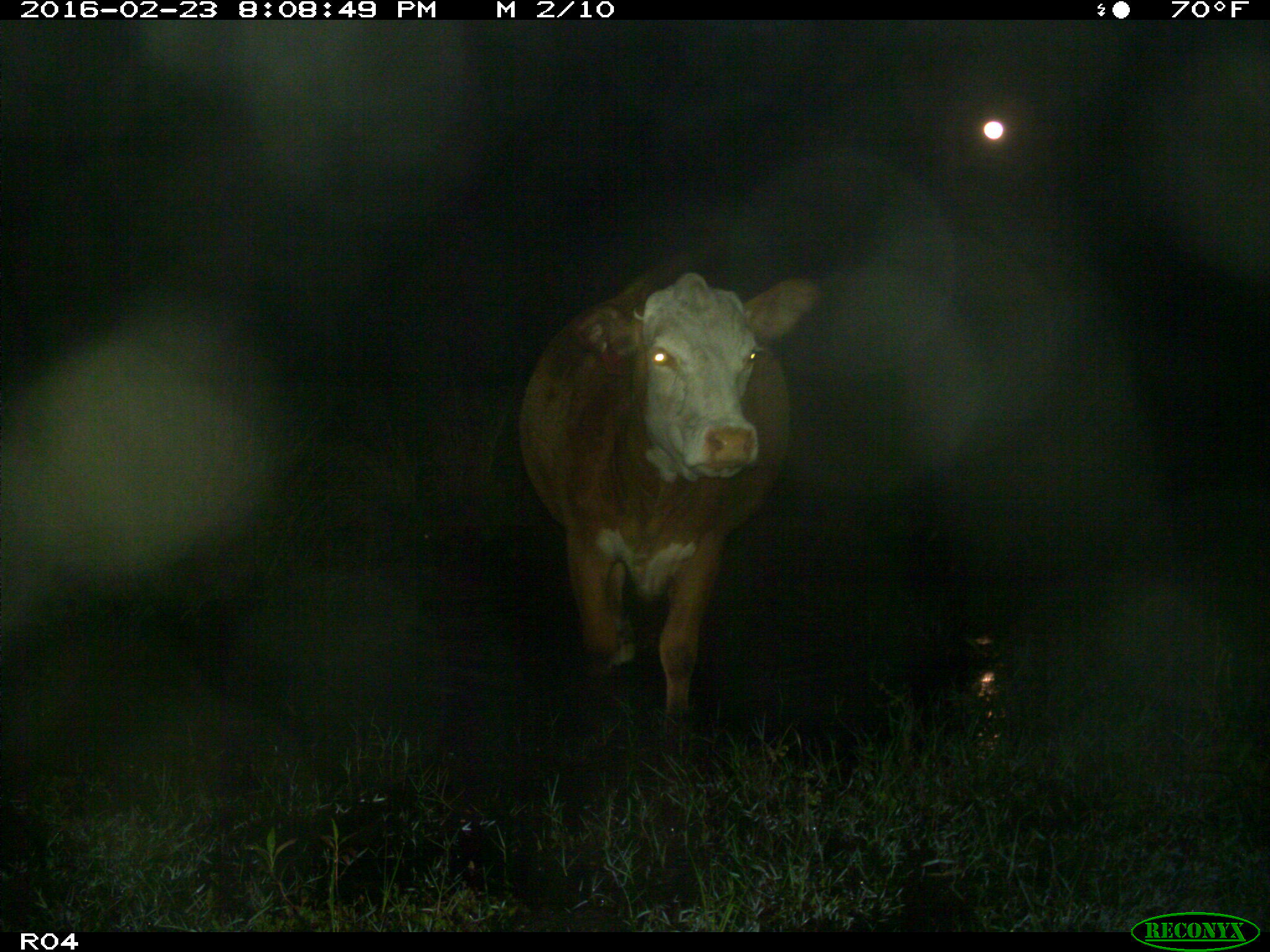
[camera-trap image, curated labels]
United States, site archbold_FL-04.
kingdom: Animalia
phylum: Chordata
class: Mammalia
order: Artiodactyla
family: Bovidae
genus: Bos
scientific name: Bos taurus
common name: domestic cow